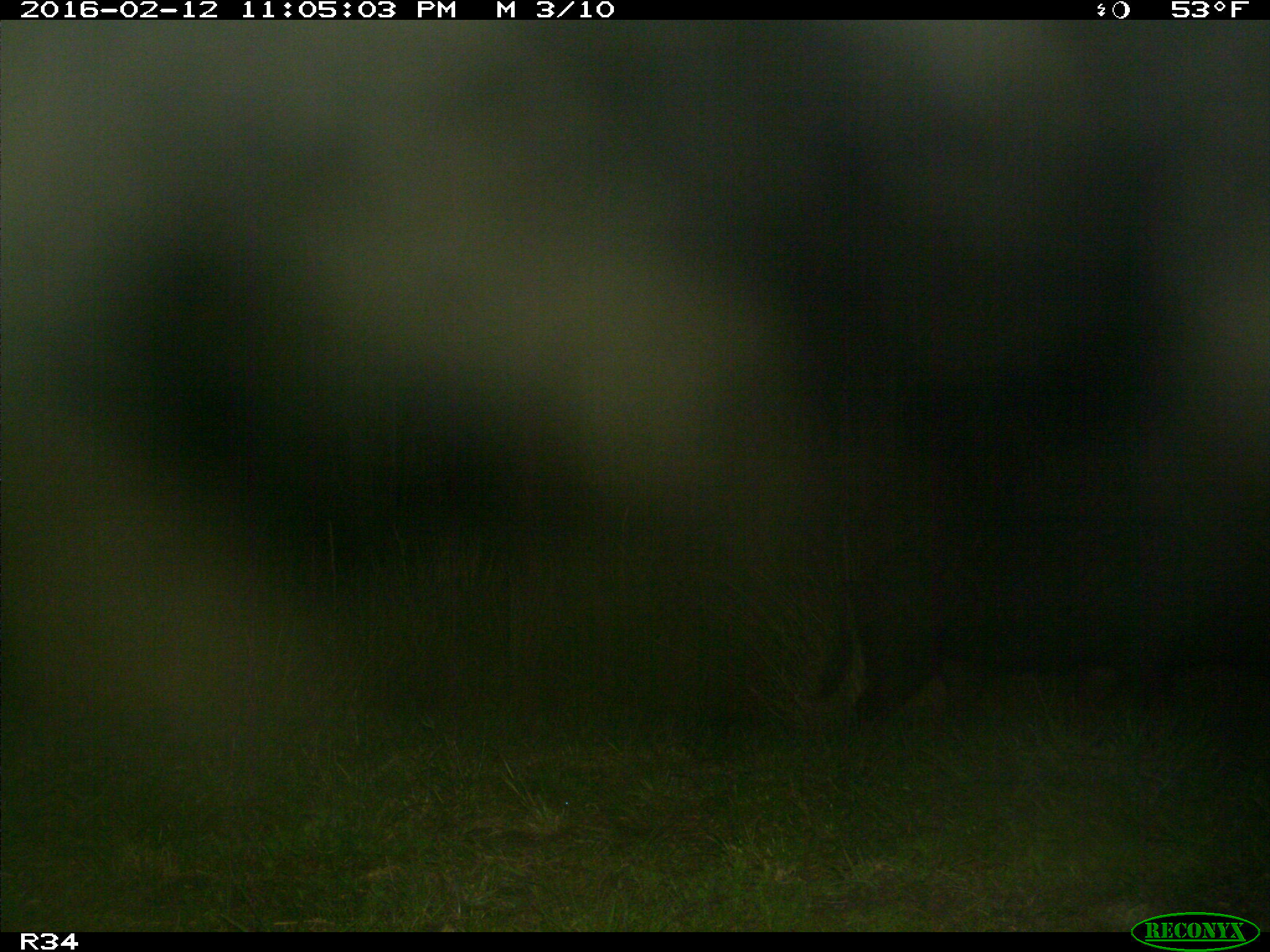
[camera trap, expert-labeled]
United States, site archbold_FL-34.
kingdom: Animalia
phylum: Chordata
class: Mammalia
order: Artiodactyla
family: Suidae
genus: Sus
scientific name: Sus scrofa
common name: wild boar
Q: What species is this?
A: Sus scrofa (wild boar).